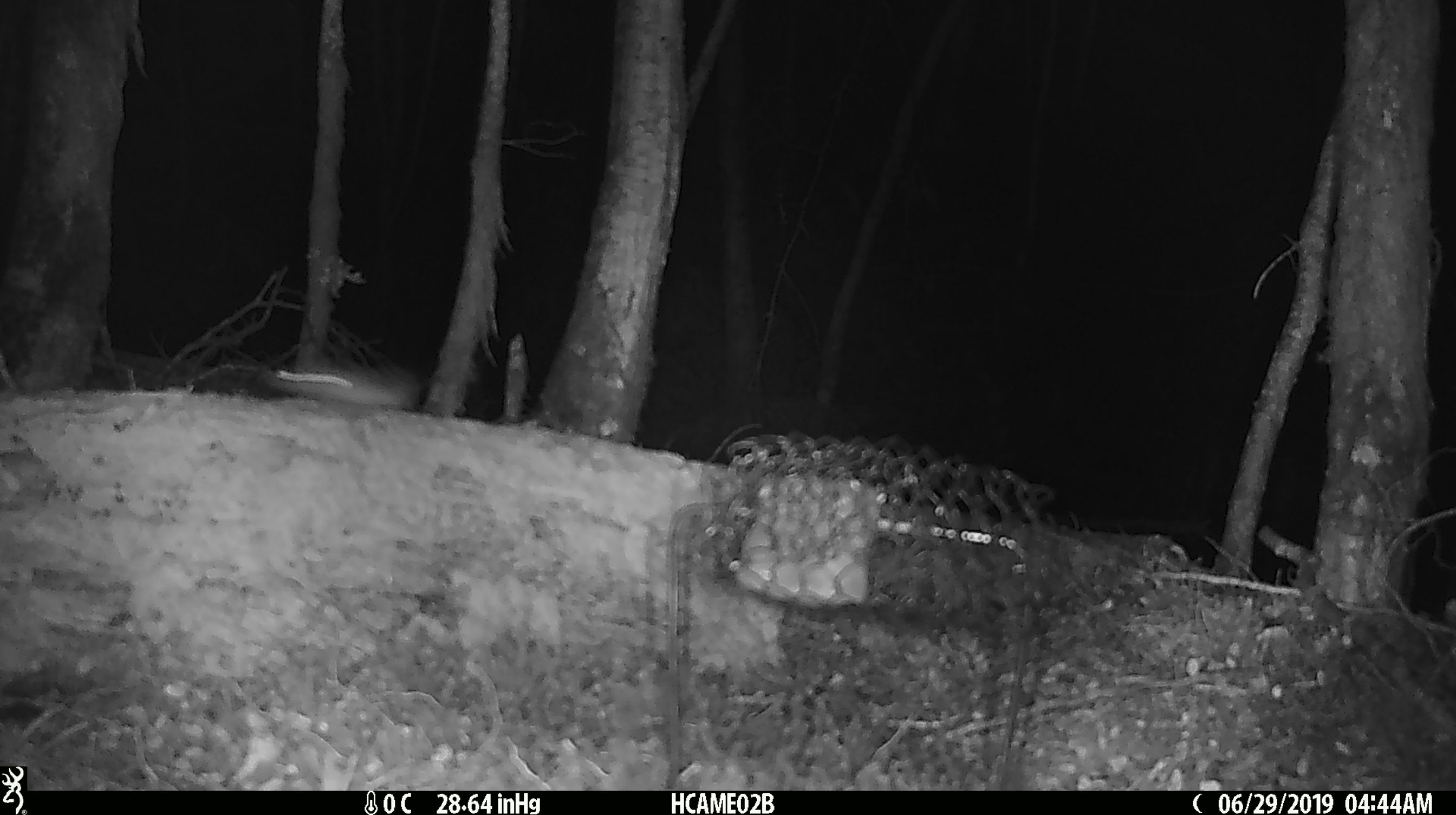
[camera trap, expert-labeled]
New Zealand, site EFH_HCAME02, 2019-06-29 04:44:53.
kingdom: Animalia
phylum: Chordata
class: Mammalia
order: Rodentia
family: Muridae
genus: Mus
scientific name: Mus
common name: mouse